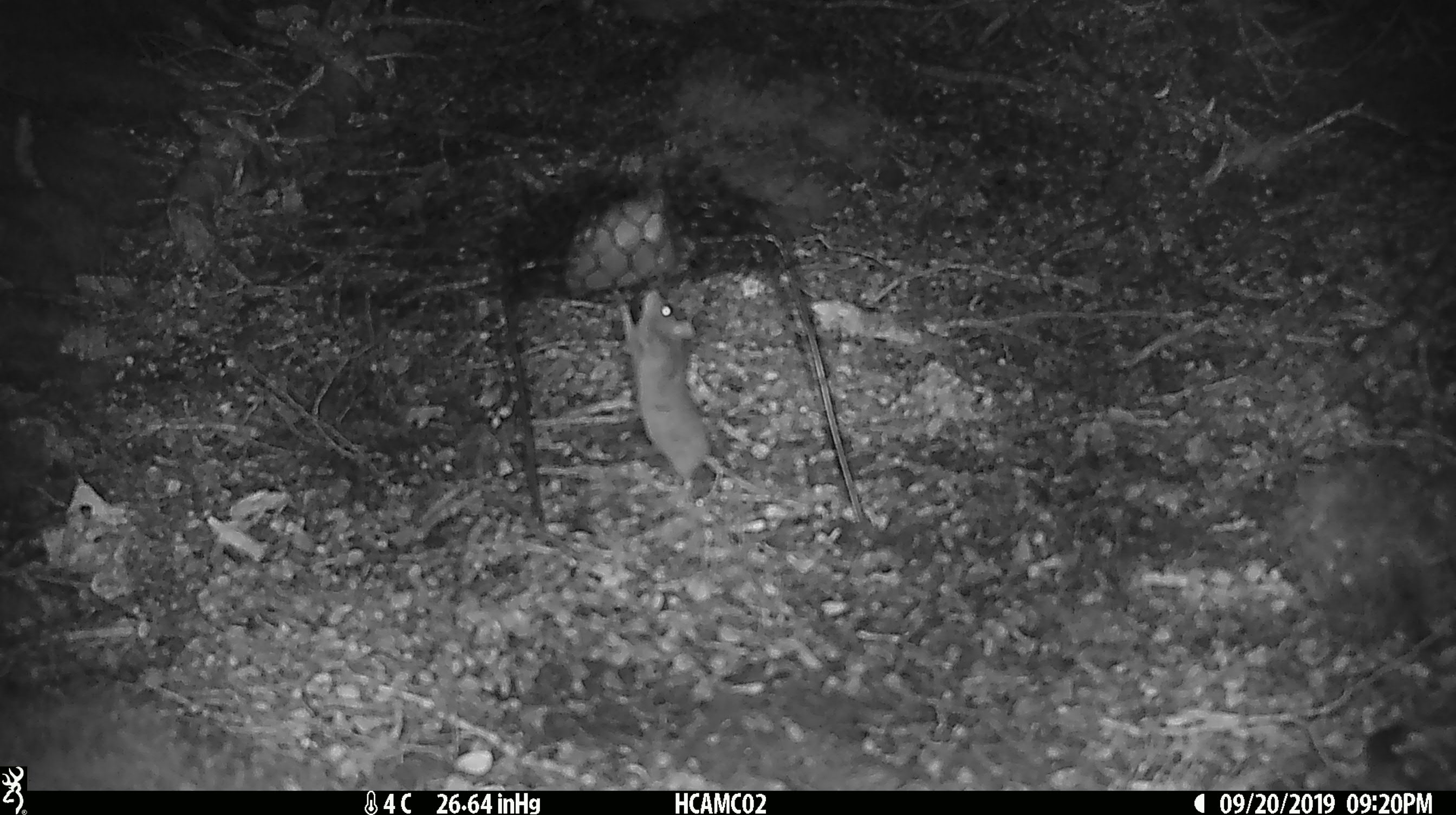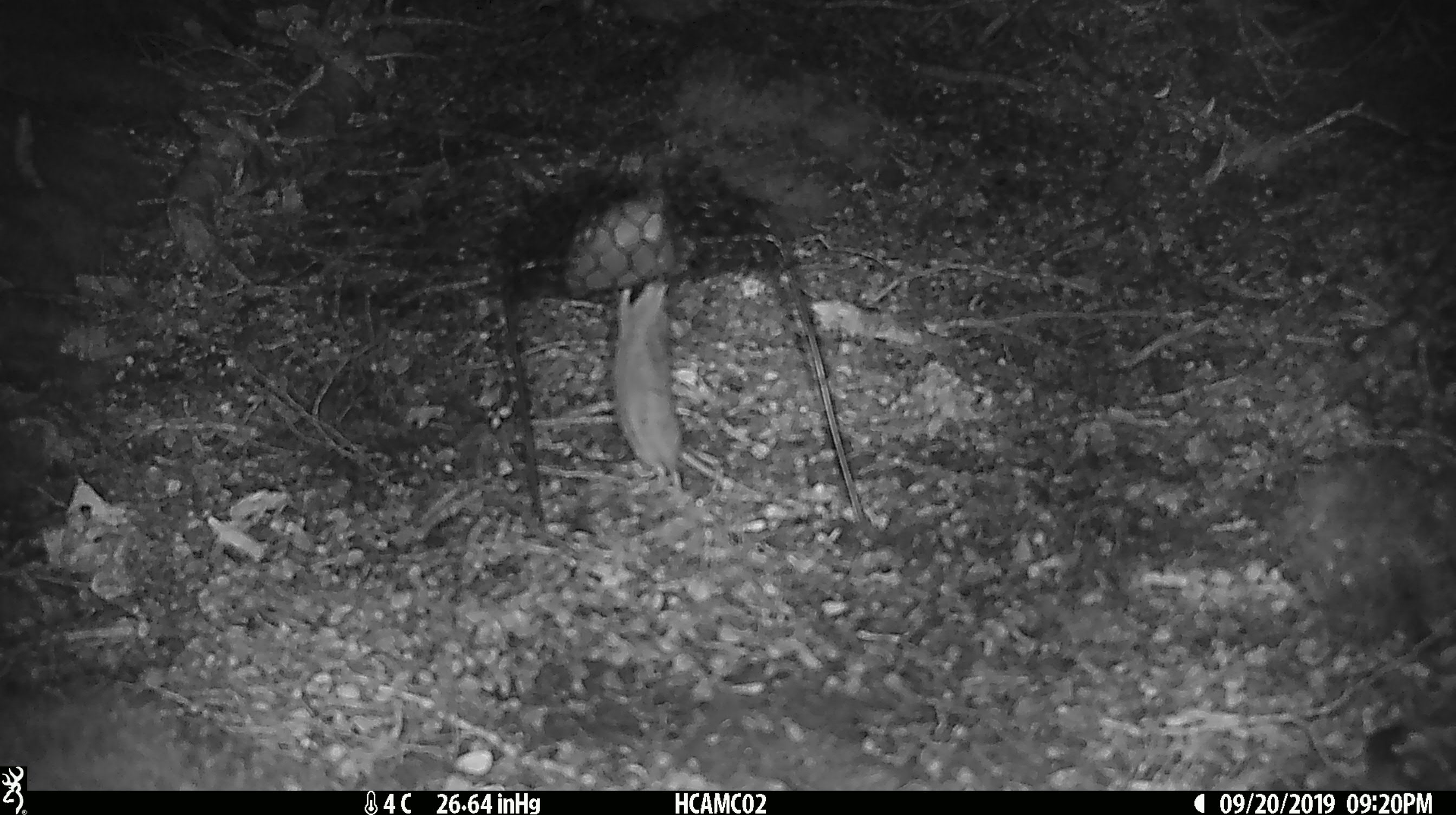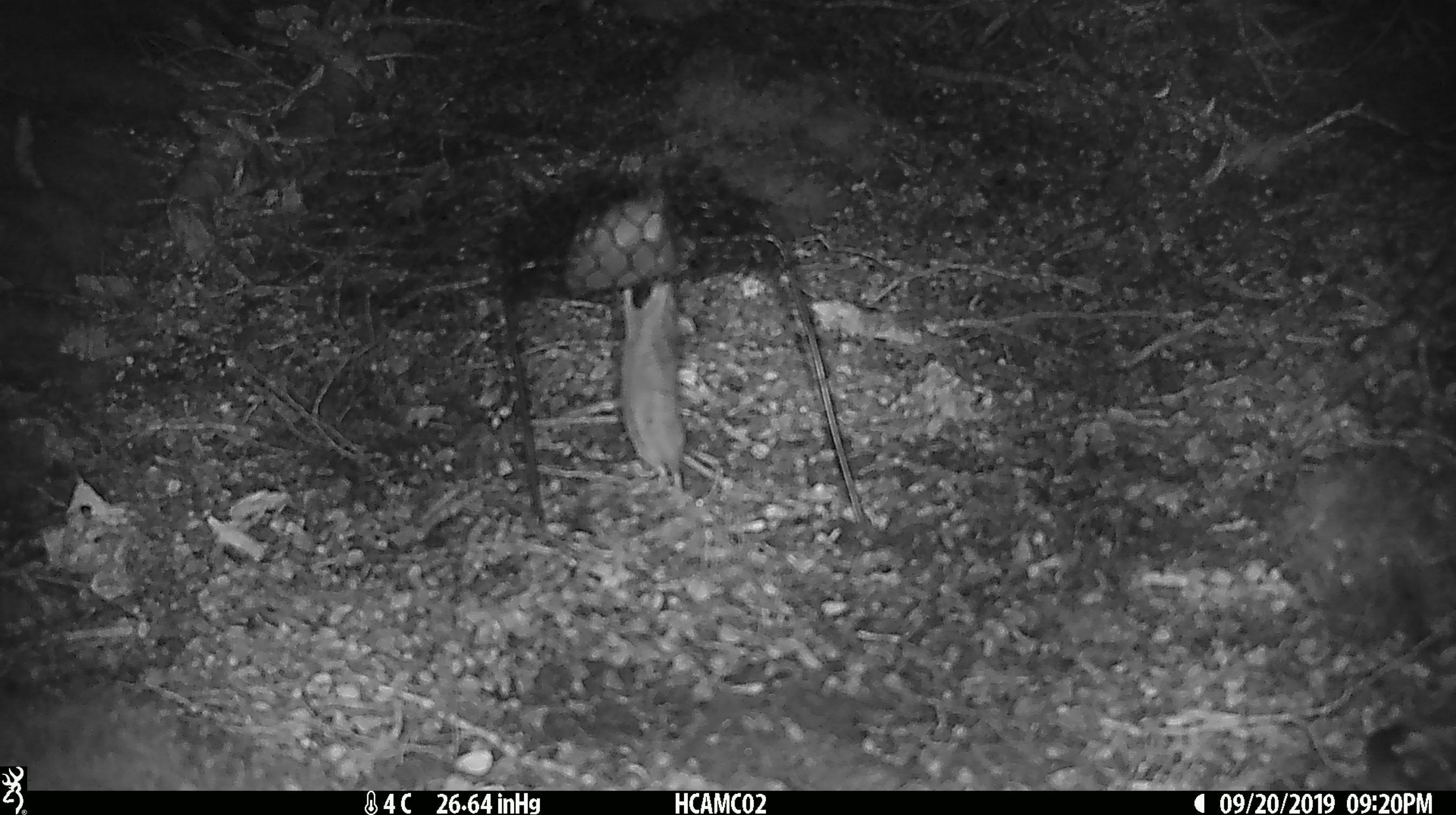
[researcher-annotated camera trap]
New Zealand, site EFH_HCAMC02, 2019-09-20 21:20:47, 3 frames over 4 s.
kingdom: Animalia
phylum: Chordata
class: Mammalia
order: Rodentia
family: Muridae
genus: Mus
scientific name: Mus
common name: mouse